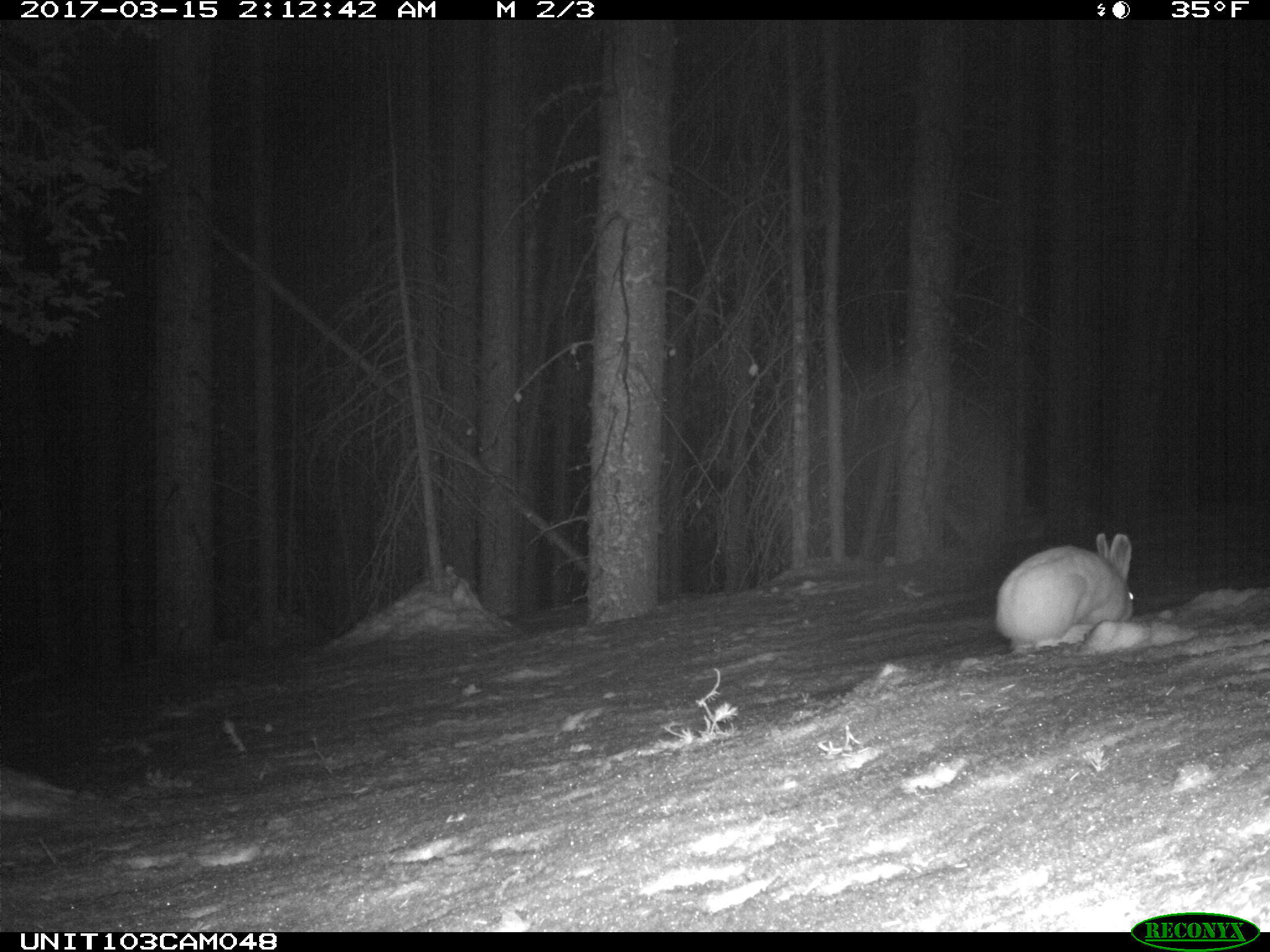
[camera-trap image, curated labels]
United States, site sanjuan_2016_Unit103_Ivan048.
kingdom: Animalia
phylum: Chordata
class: Mammalia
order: Lagomorpha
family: Leporidae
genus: Lepus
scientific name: Lepus americanus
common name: snowshoe hare